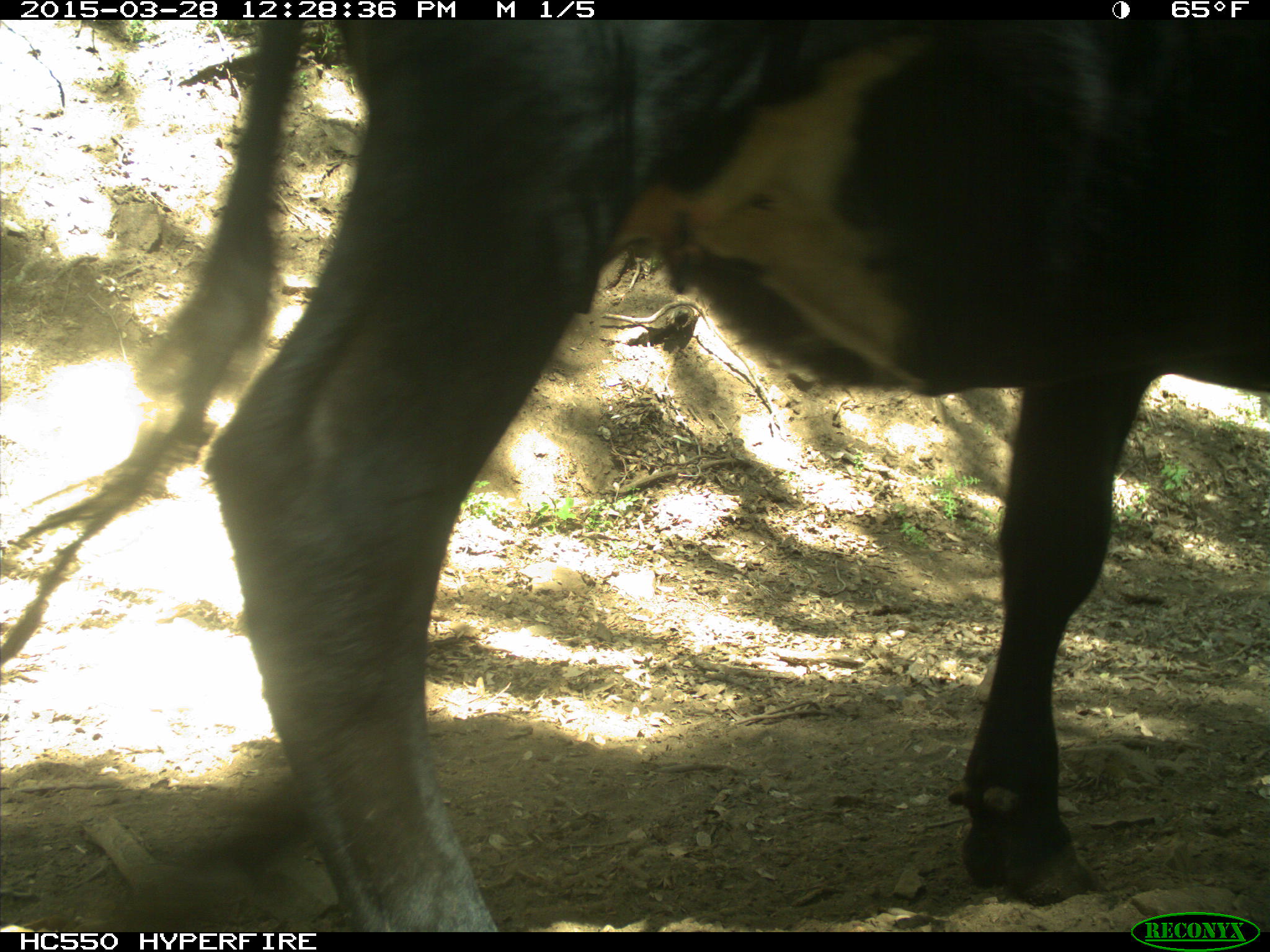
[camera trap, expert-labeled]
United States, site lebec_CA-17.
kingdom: Animalia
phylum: Chordata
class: Mammalia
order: Artiodactyla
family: Bovidae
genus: Bos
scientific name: Bos taurus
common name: domestic cow